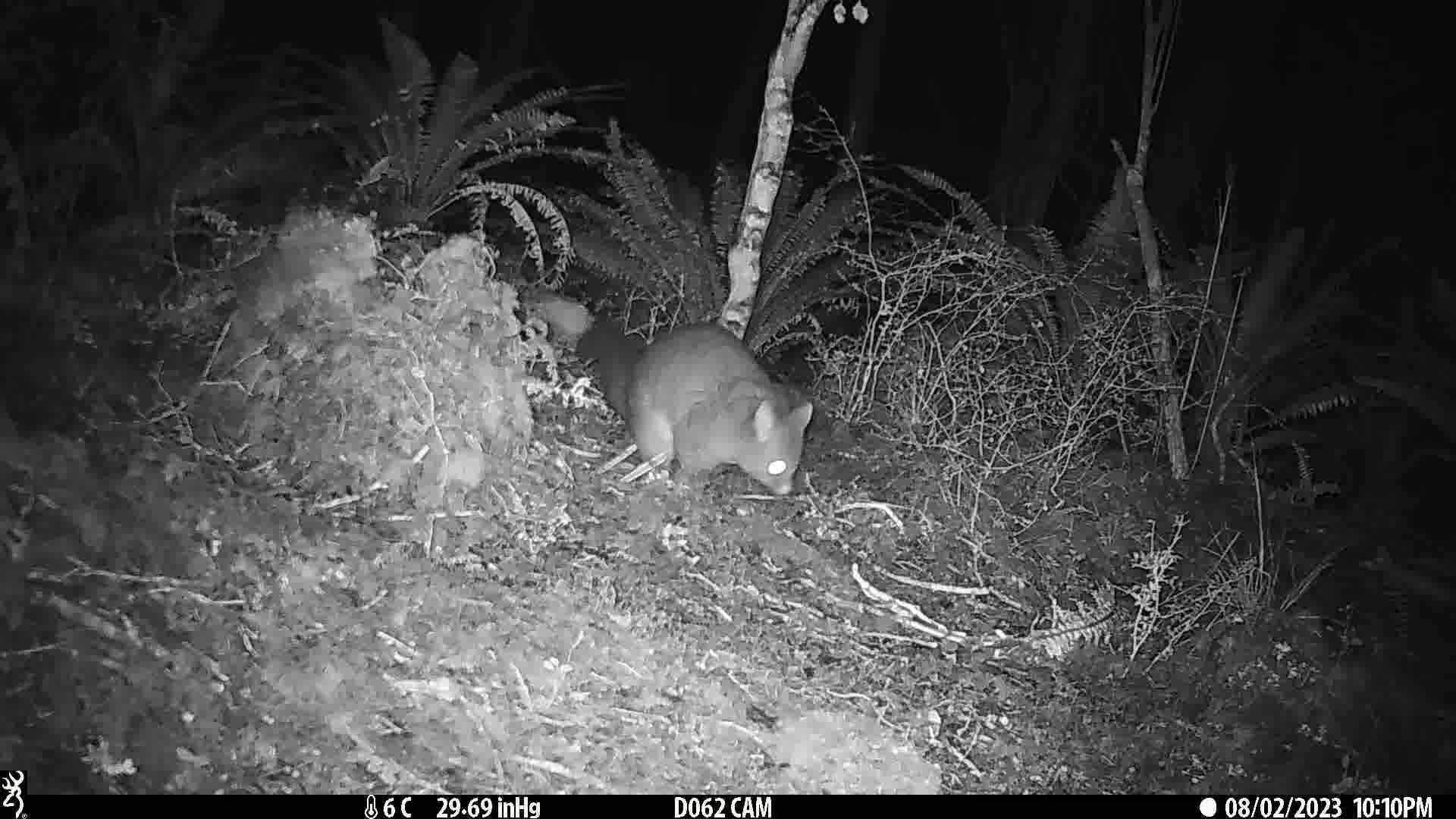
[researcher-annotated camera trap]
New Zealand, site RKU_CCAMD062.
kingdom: Animalia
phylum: Chordata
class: Mammalia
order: Diprotodontia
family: Phalangeridae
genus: Trichosurus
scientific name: Trichosurus vulpecula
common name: common brushtail possum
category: possum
Possum (common brushtail possum) (Trichosurus vulpecula).